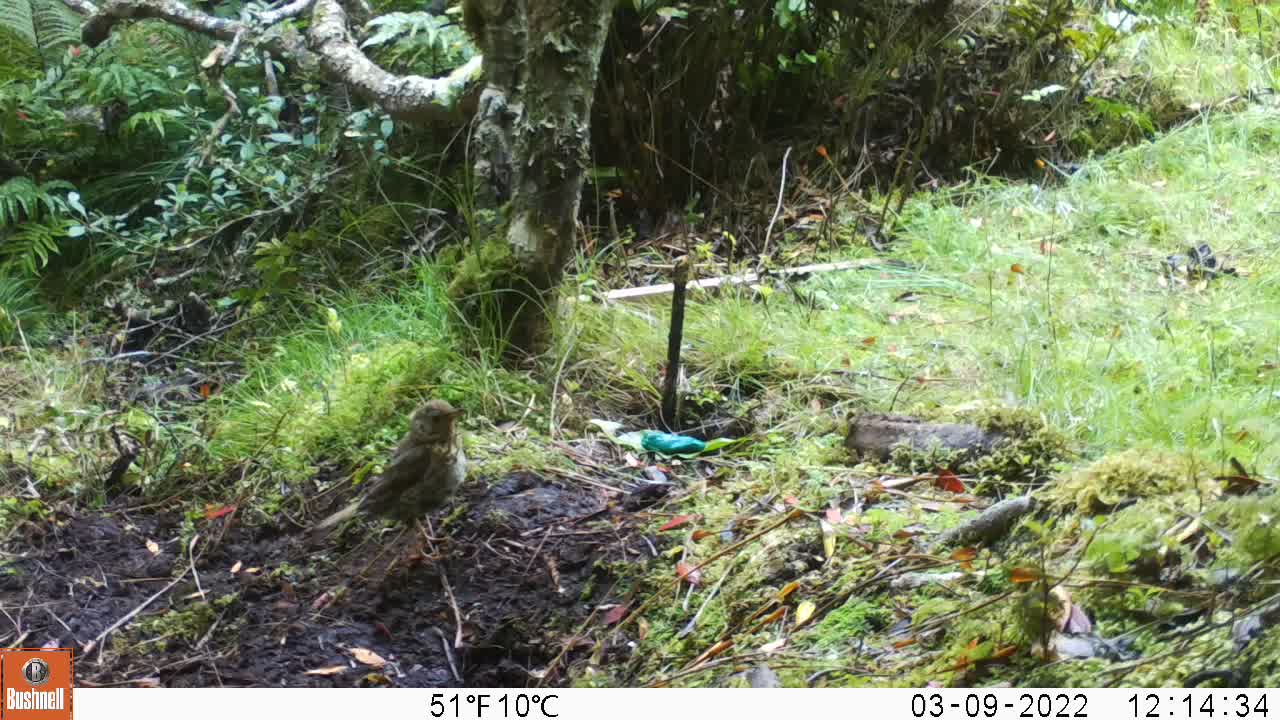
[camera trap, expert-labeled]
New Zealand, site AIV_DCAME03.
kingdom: Animalia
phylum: Chordata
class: Aves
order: Passeriformes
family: Turdidae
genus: Turdus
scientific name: Turdus philomelos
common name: song thrush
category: thrush